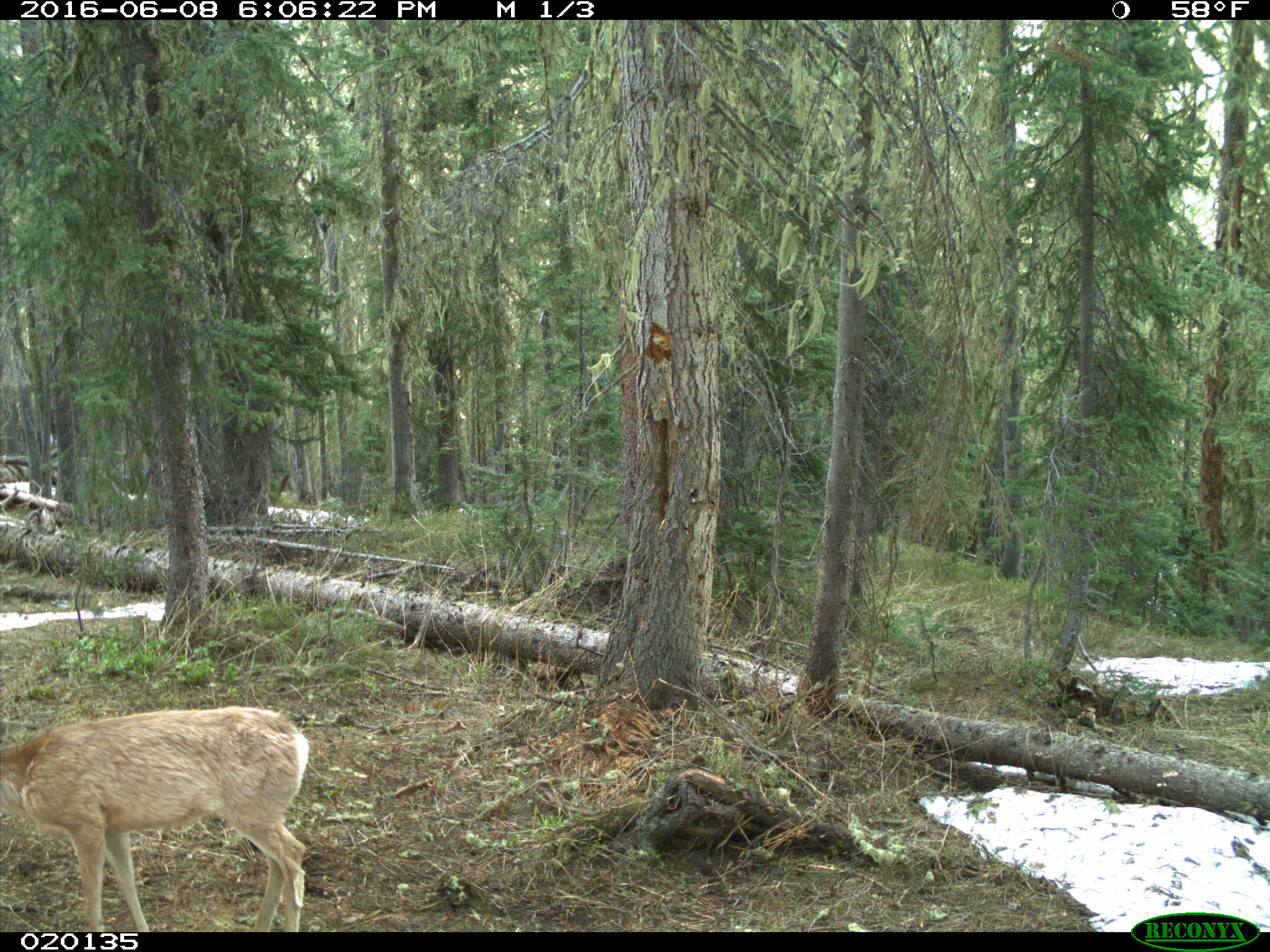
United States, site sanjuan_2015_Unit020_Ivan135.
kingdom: Animalia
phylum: Chordata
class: Mammalia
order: Artiodactyla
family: Cervidae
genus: Odocoileus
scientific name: Odocoileus hemionus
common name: mule deer